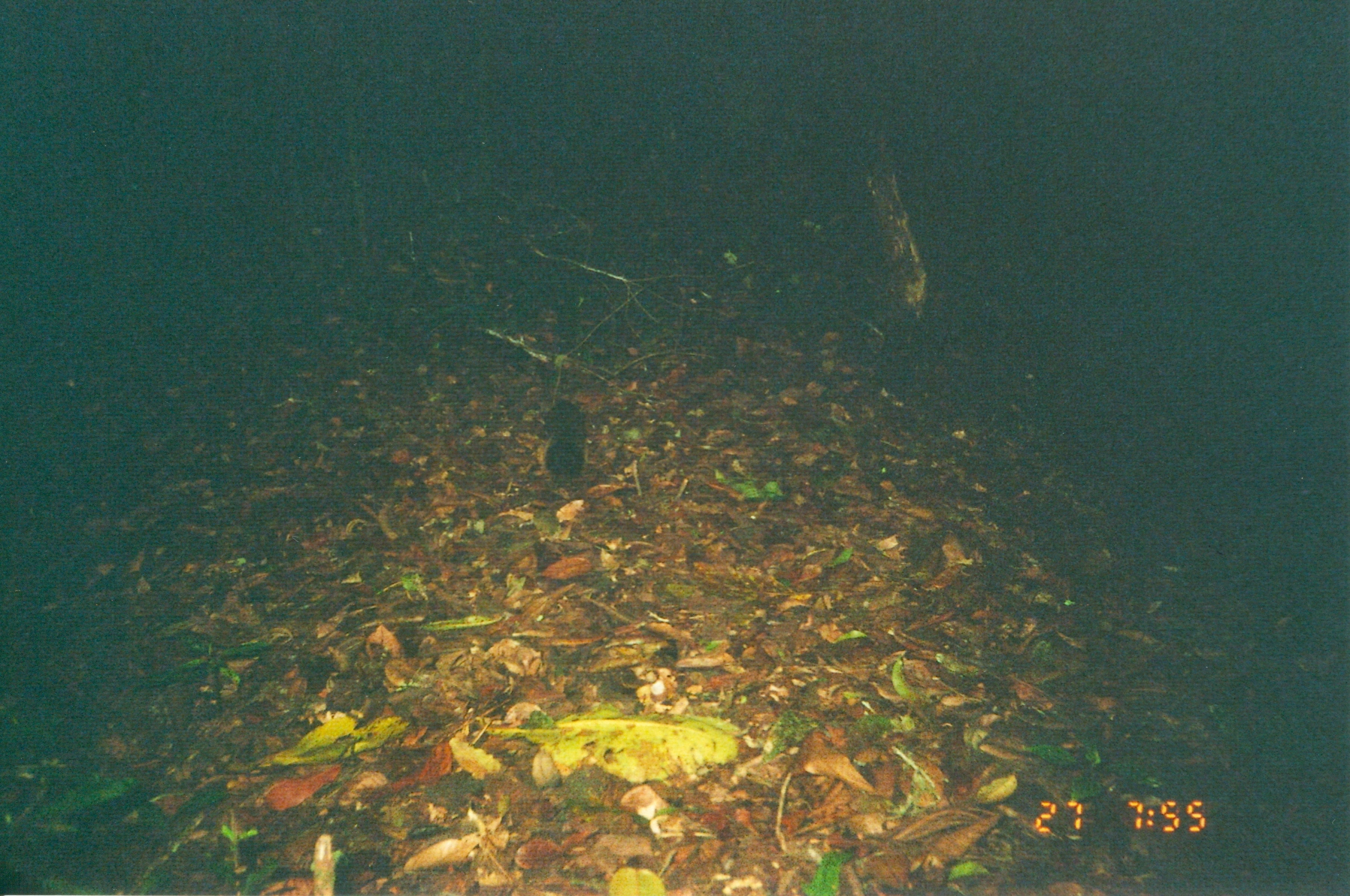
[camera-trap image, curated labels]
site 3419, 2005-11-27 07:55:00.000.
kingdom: Animalia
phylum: Chordata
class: Mammalia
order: Rodentia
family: Sciuridae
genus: Paraxerus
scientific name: Paraxerus vexillarius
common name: swynnerton's bush squirrel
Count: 1.